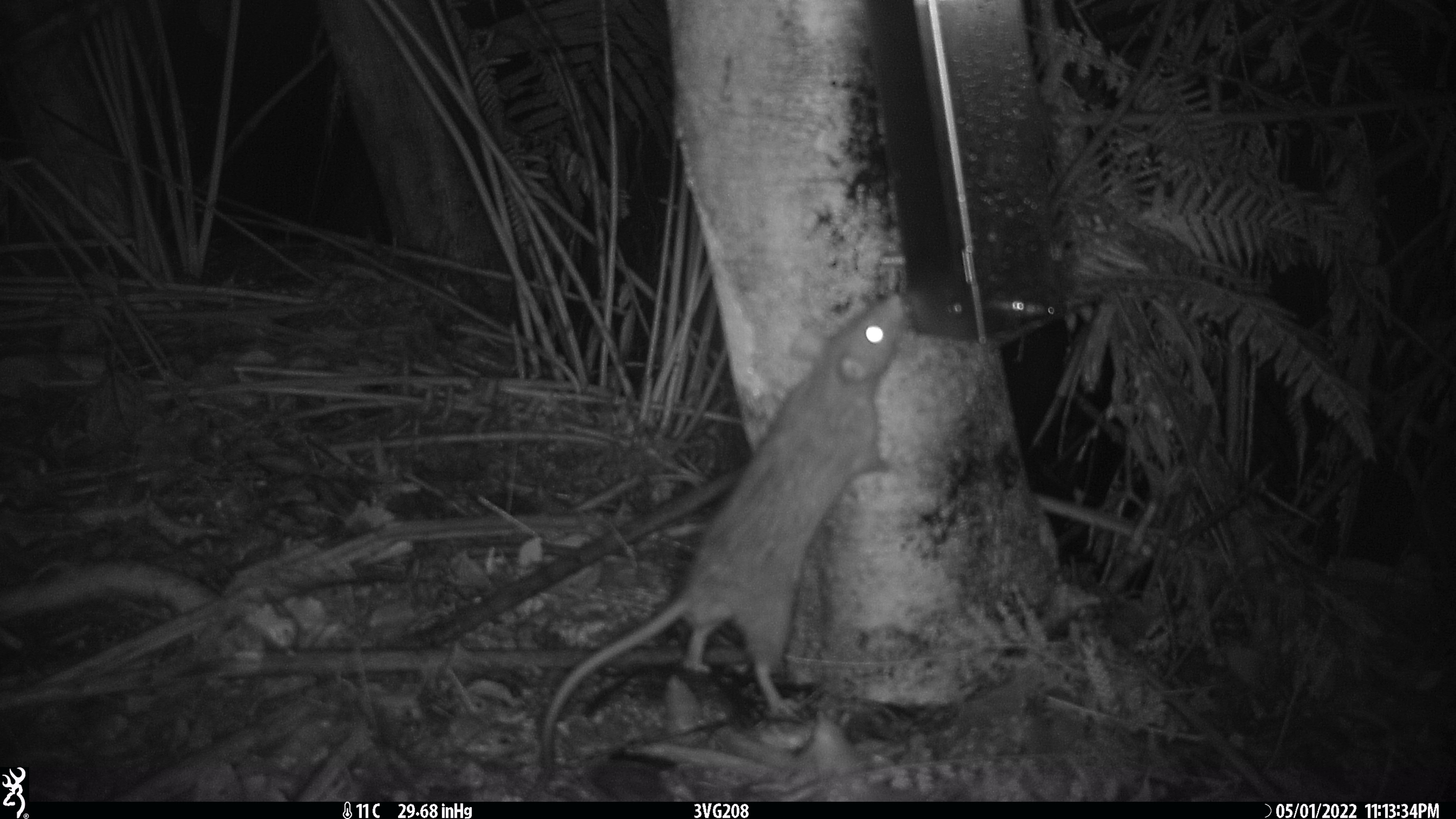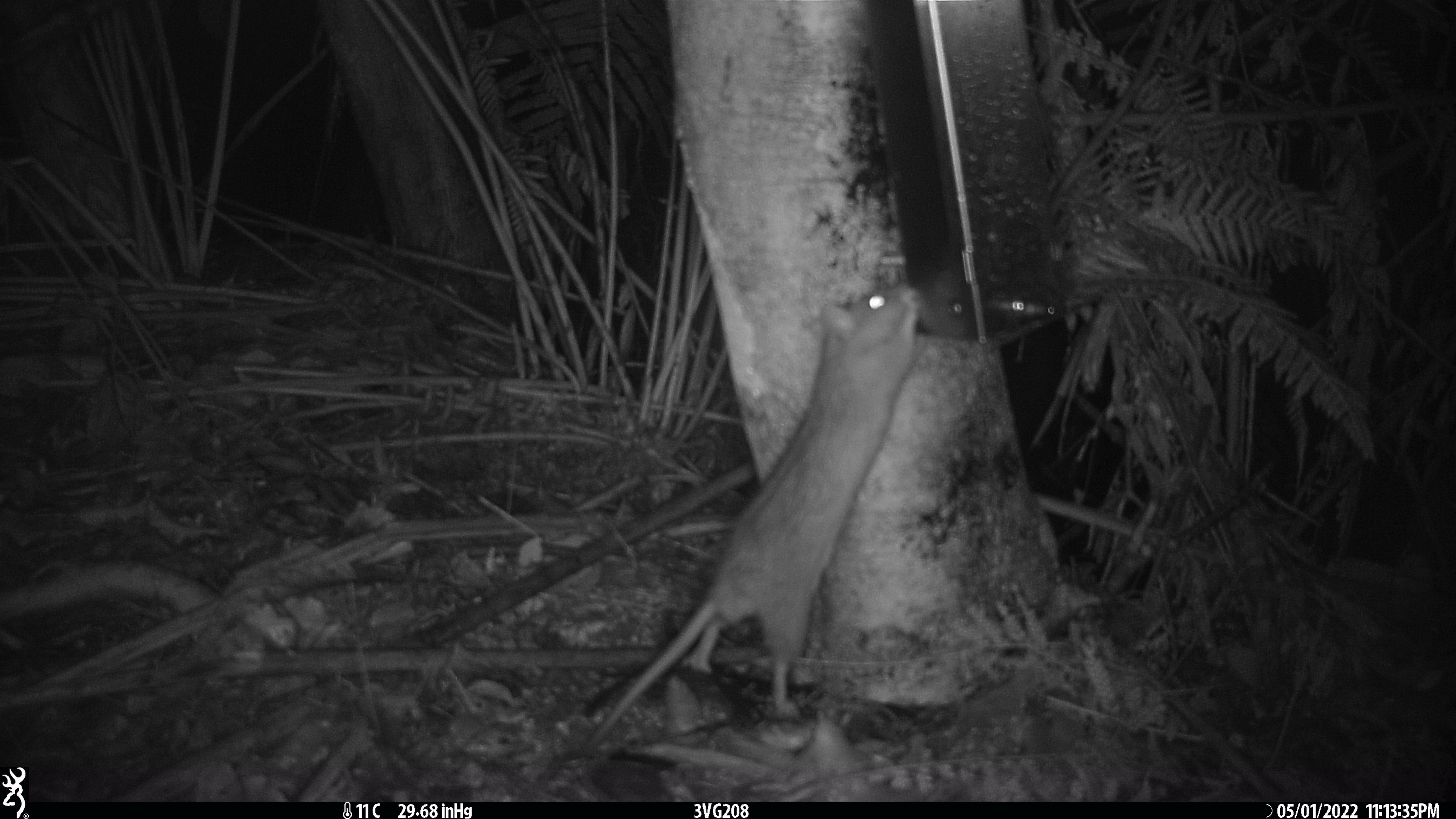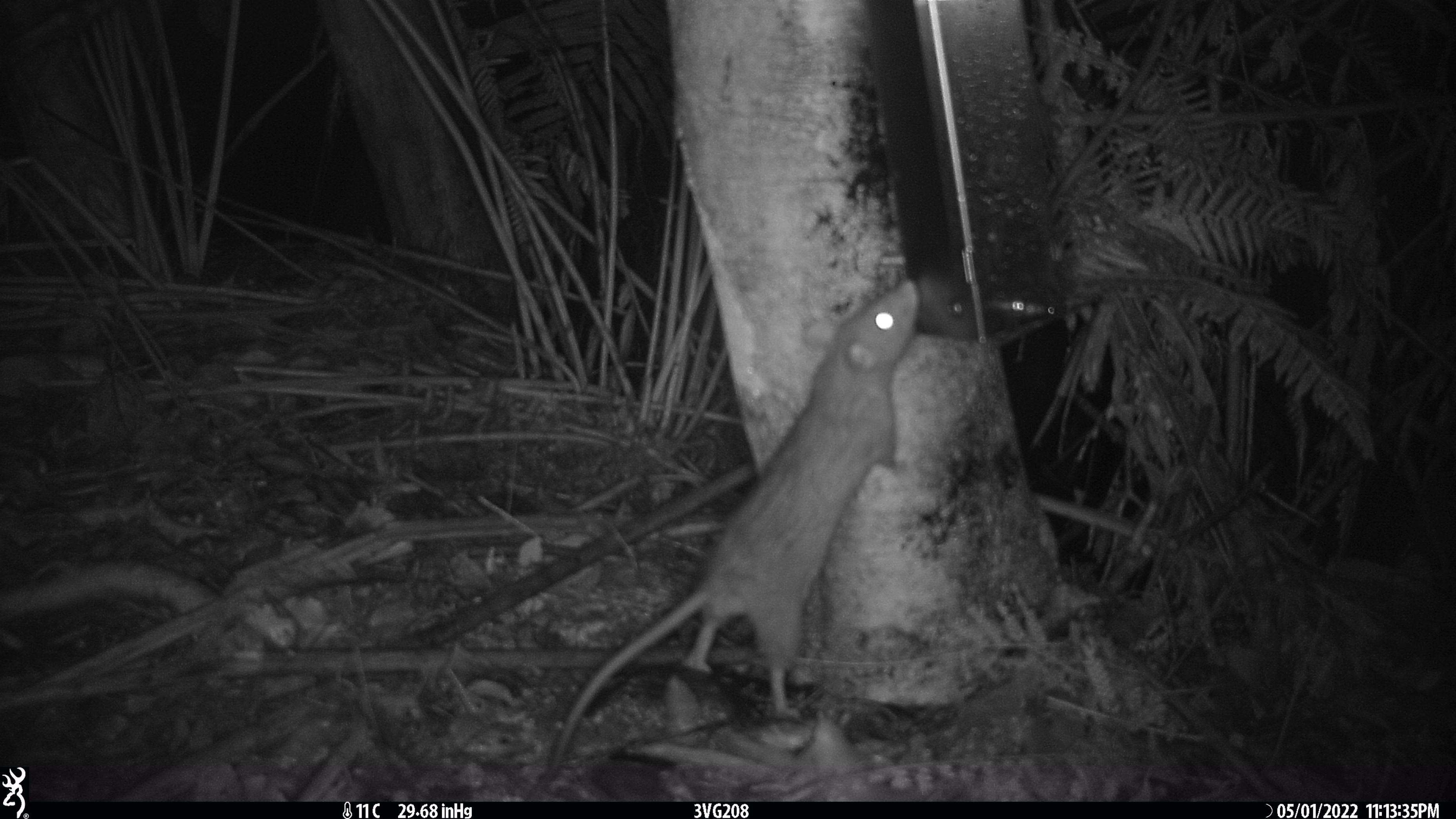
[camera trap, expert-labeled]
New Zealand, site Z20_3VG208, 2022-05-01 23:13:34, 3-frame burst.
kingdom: Animalia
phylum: Chordata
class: Mammalia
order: Rodentia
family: Muridae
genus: Rattus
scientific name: Rattus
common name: rat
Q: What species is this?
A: Rat (Rattus).